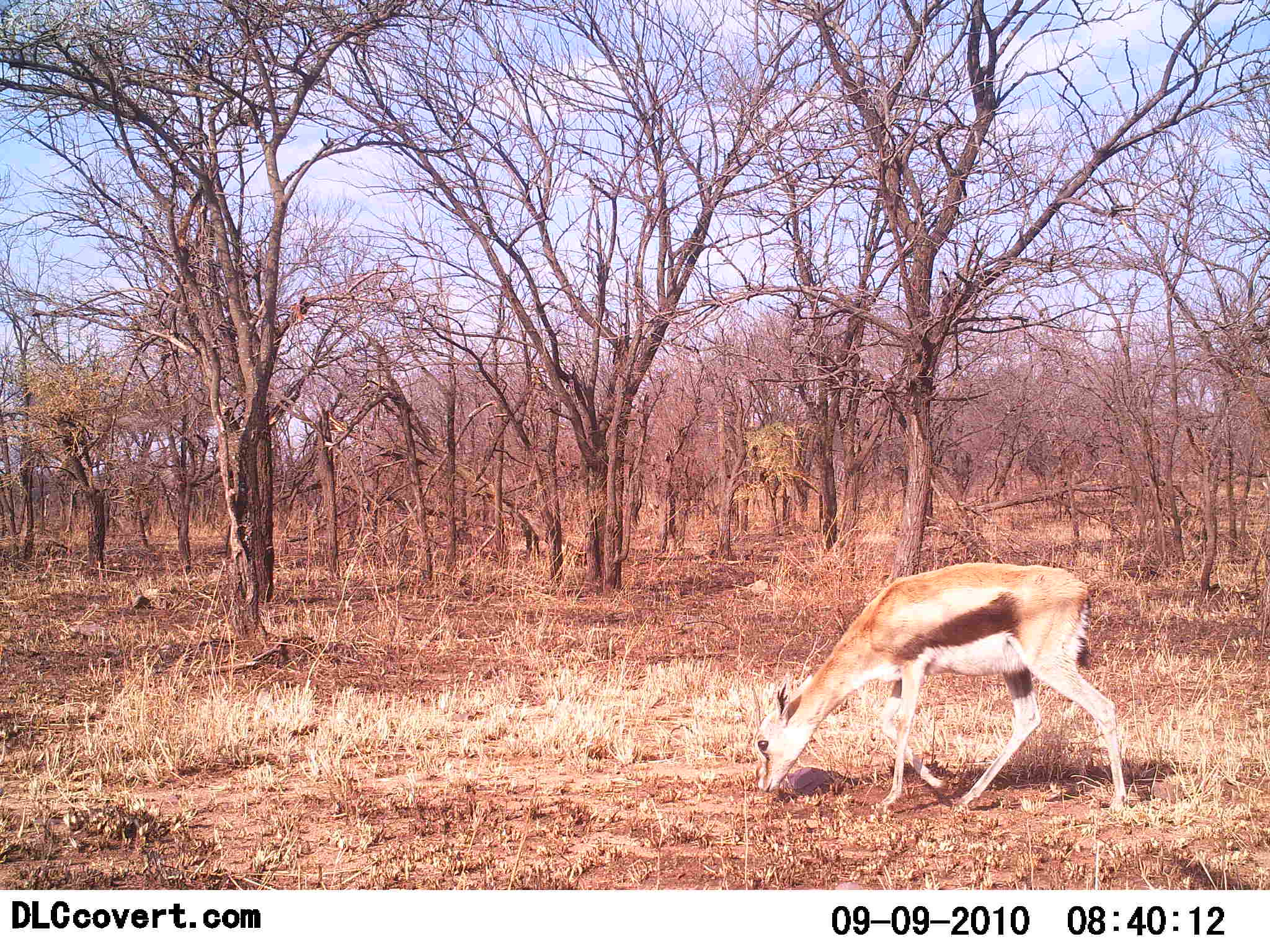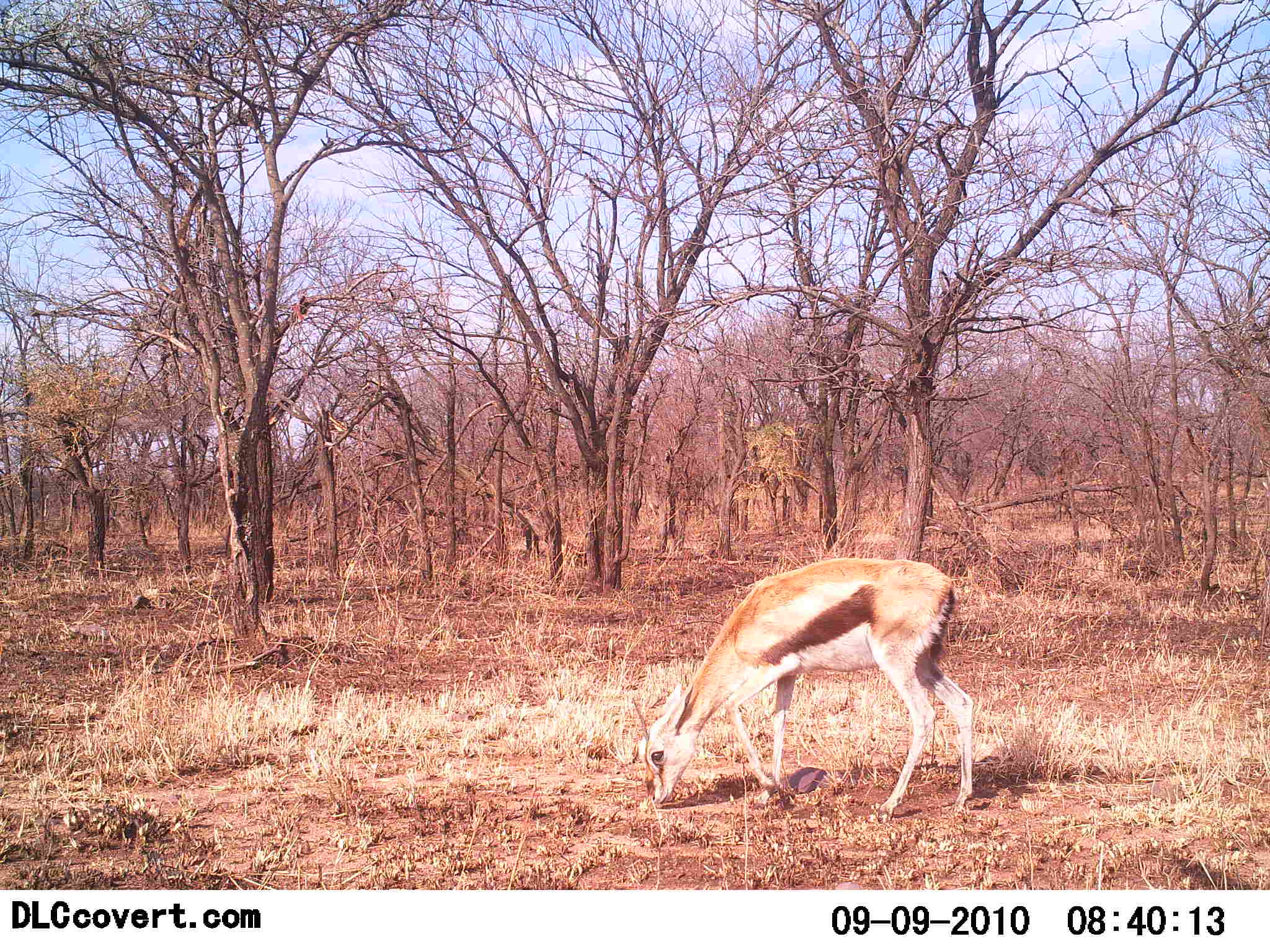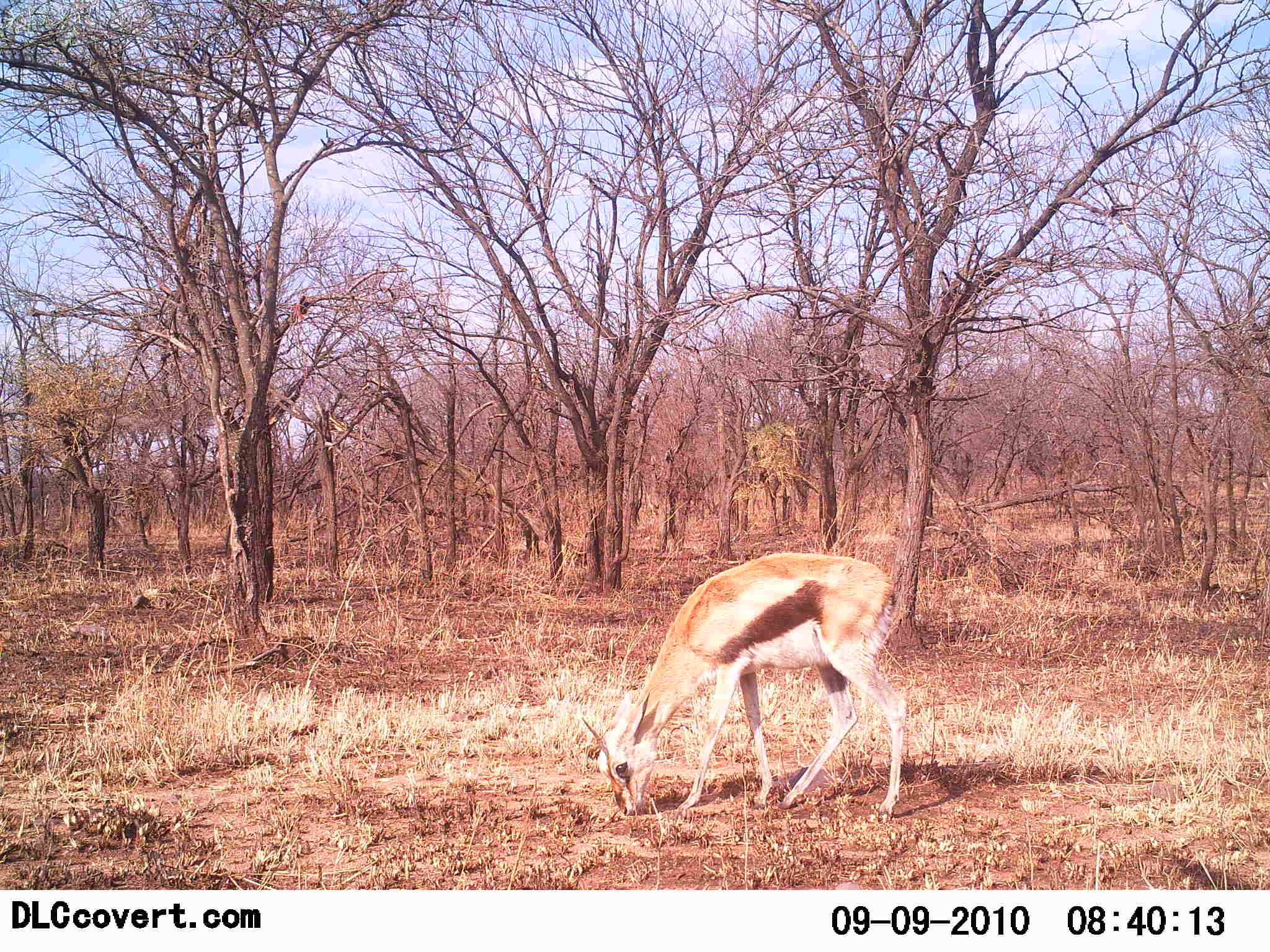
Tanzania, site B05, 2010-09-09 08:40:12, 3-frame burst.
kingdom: Animalia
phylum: Chordata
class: Mammalia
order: Artiodactyla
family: Bovidae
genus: Eudorcas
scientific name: Eudorcas thomsonii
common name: thomson's gazelle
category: gazellethomsons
Gazellethomsons (thomson's gazelle) (Eudorcas thomsonii), count 1. Behavior (volunteer vote fractions): standing 6%, resting 0%, moving 50%, interacting 0%. Young present (vote fraction): 0%. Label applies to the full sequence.